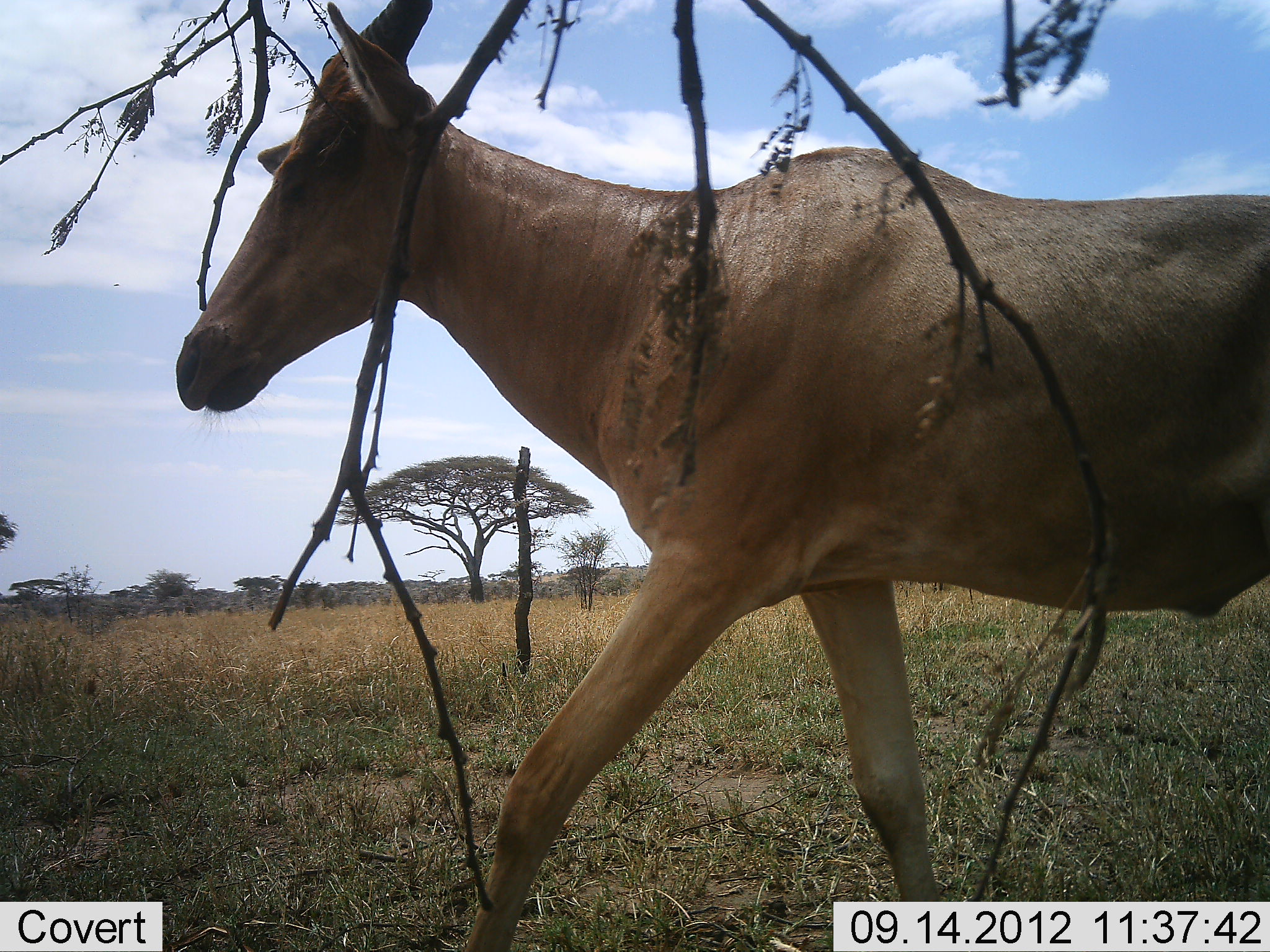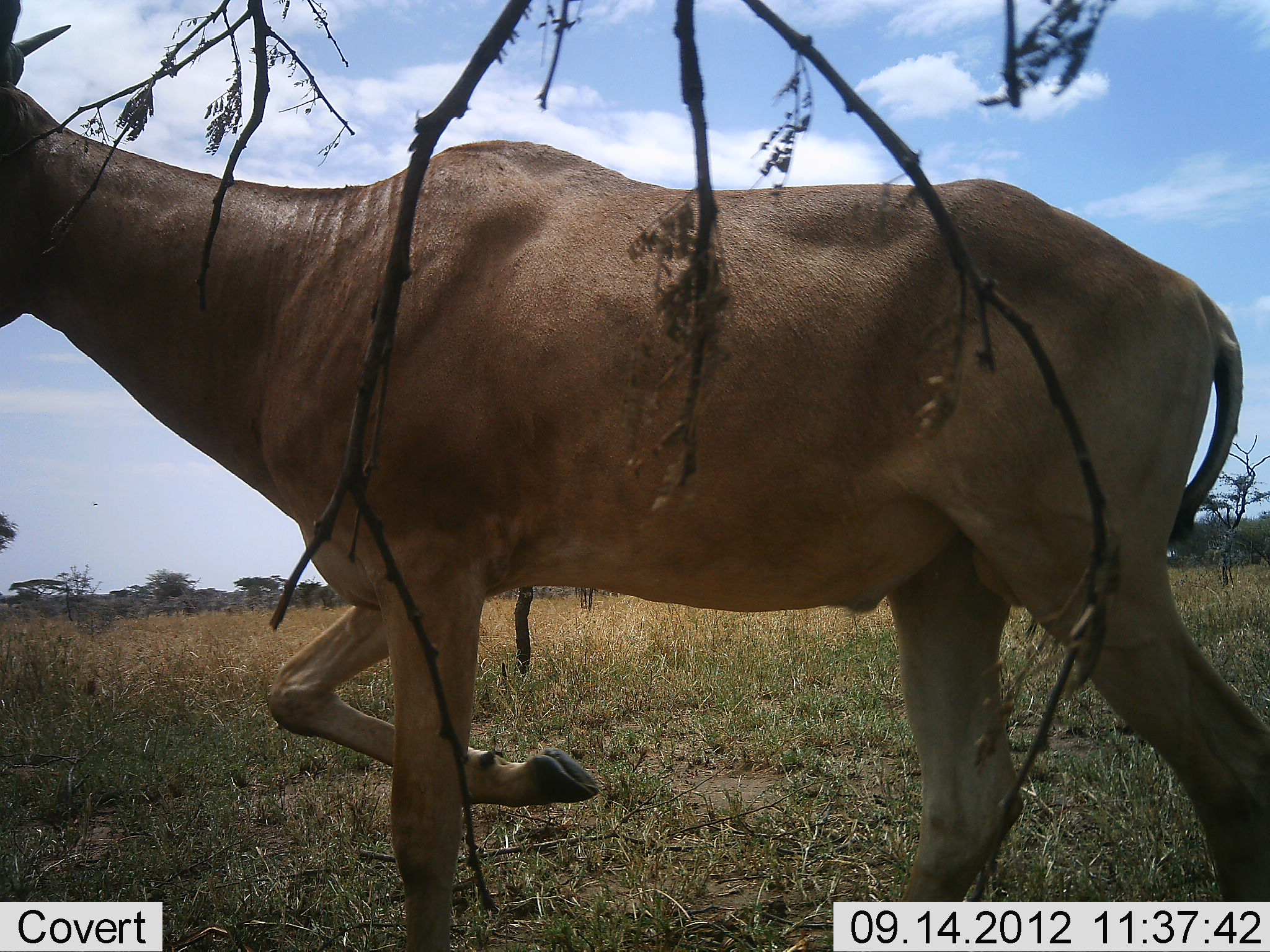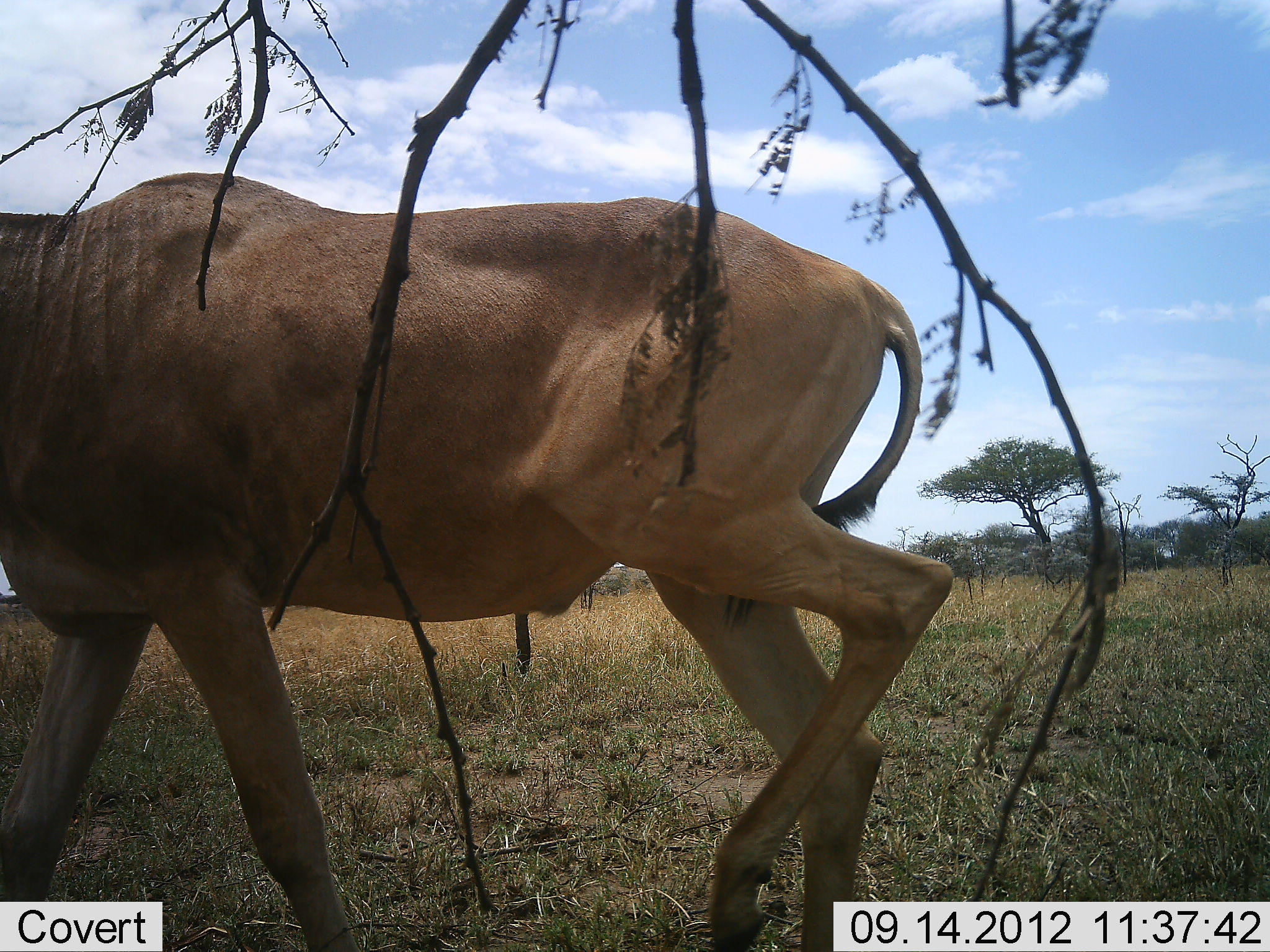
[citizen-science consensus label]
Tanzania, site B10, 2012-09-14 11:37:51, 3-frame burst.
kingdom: Animalia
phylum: Chordata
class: Mammalia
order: Artiodactyla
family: Bovidae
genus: Alcelaphus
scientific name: Alcelaphus buselaphus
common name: hartebeest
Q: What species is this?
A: Hartebeest (Alcelaphus buselaphus).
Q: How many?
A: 1.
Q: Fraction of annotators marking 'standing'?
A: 10%.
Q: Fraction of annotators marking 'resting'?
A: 0%.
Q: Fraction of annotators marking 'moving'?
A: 90%.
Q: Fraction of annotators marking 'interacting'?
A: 0%.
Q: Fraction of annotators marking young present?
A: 0%.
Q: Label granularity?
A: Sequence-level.